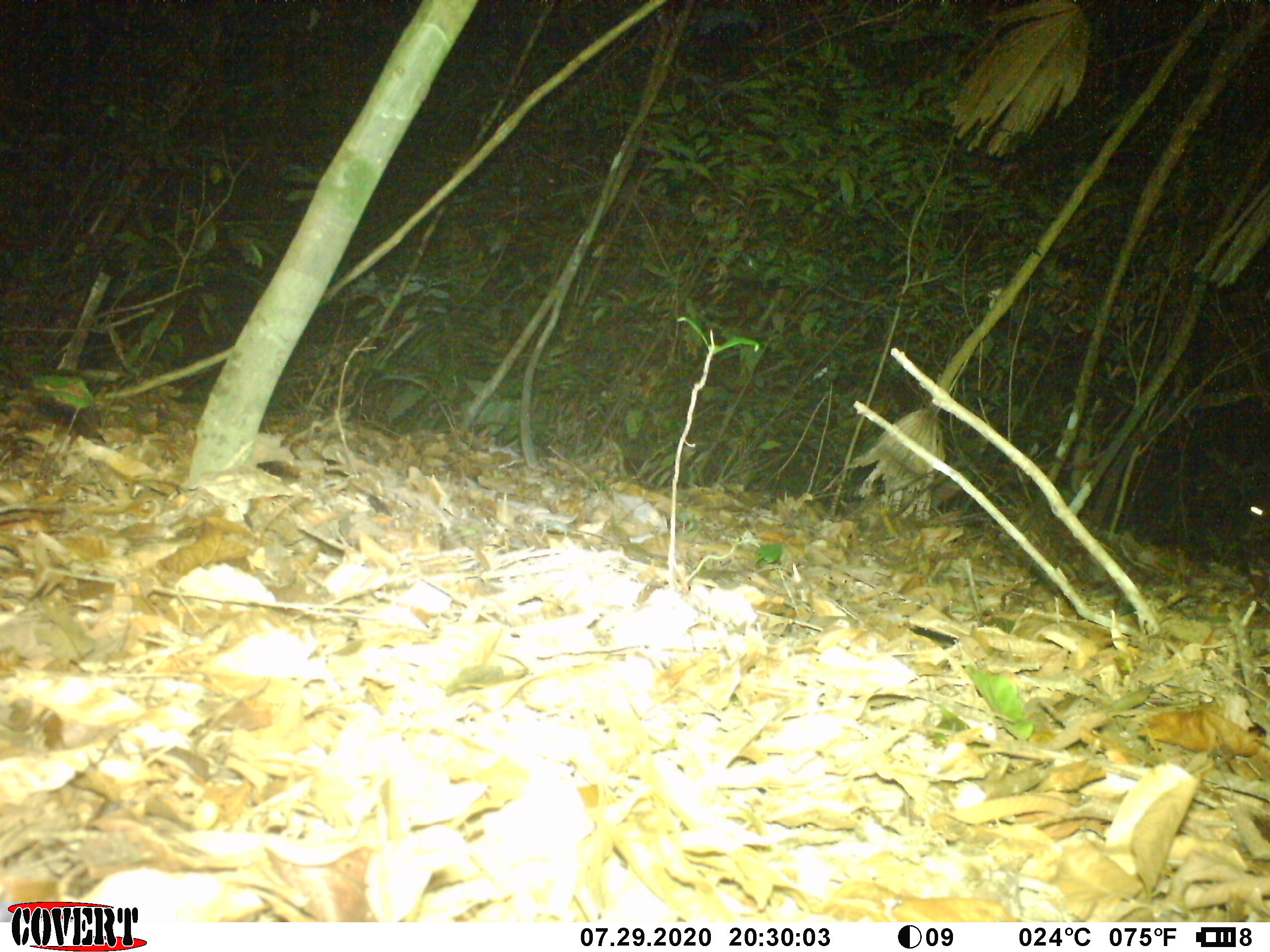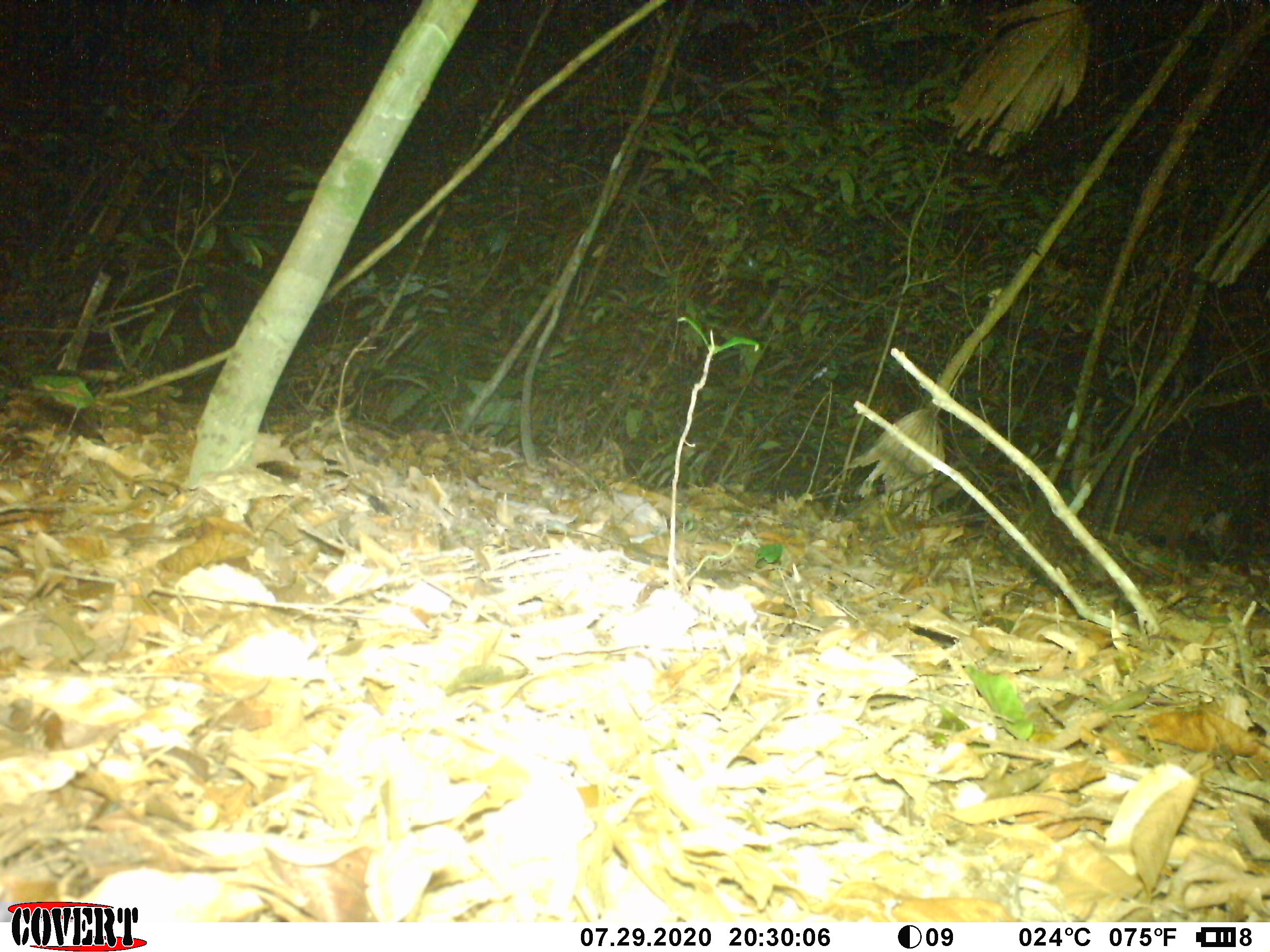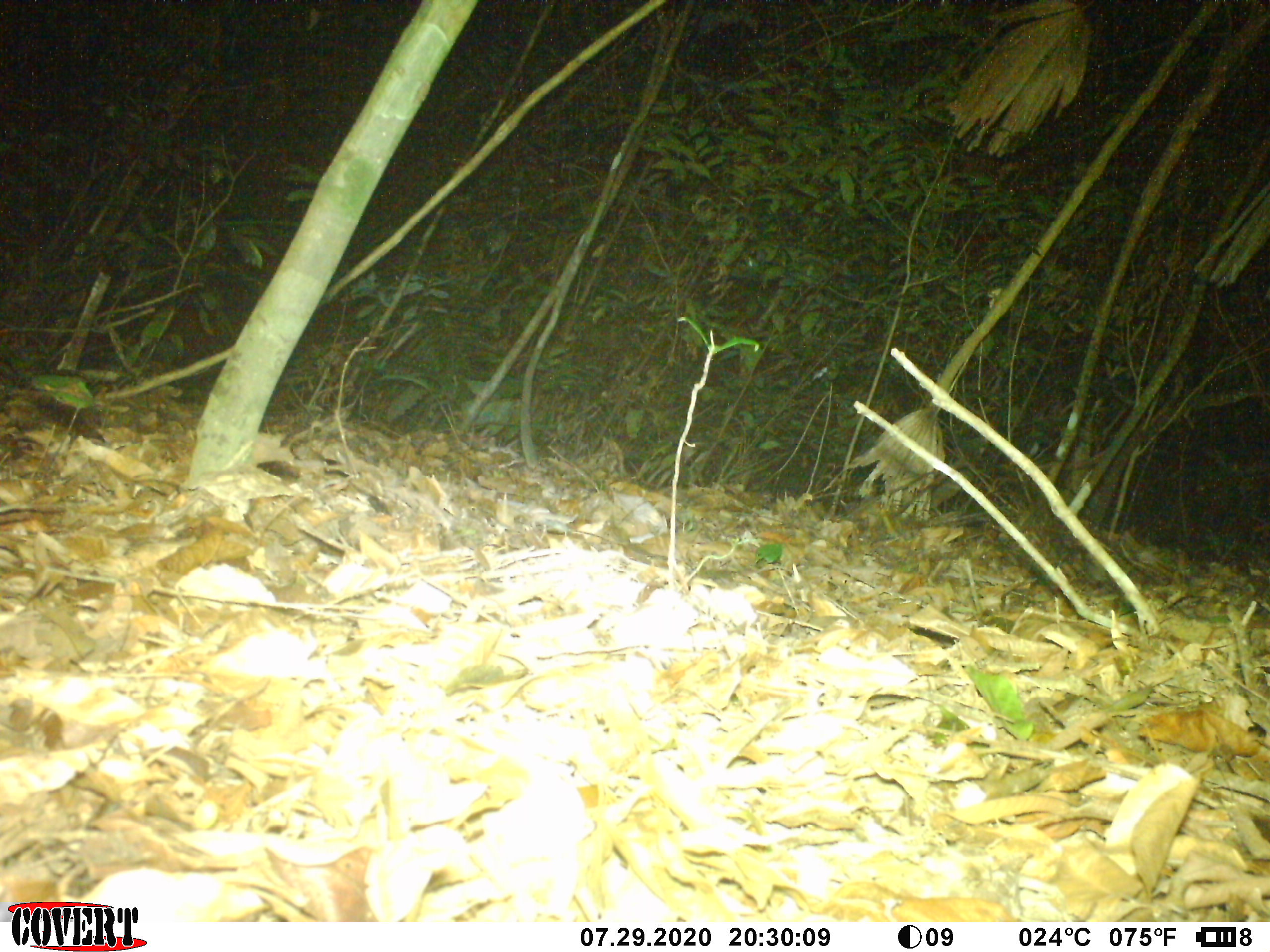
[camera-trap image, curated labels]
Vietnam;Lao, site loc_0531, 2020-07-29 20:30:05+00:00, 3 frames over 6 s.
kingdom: Animalia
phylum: Chordata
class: Mammalia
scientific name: Laurasiatheria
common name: ungulate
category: unidentified ungulates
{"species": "unidentified ungulates (ungulate) (Laurasiatheria)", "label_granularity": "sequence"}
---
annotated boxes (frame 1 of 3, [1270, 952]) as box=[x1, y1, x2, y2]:
unidentified ungulates: box=[1228, 477, 1267, 545]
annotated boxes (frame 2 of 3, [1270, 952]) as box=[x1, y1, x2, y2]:
unidentified ungulates: box=[1008, 451, 1233, 556]